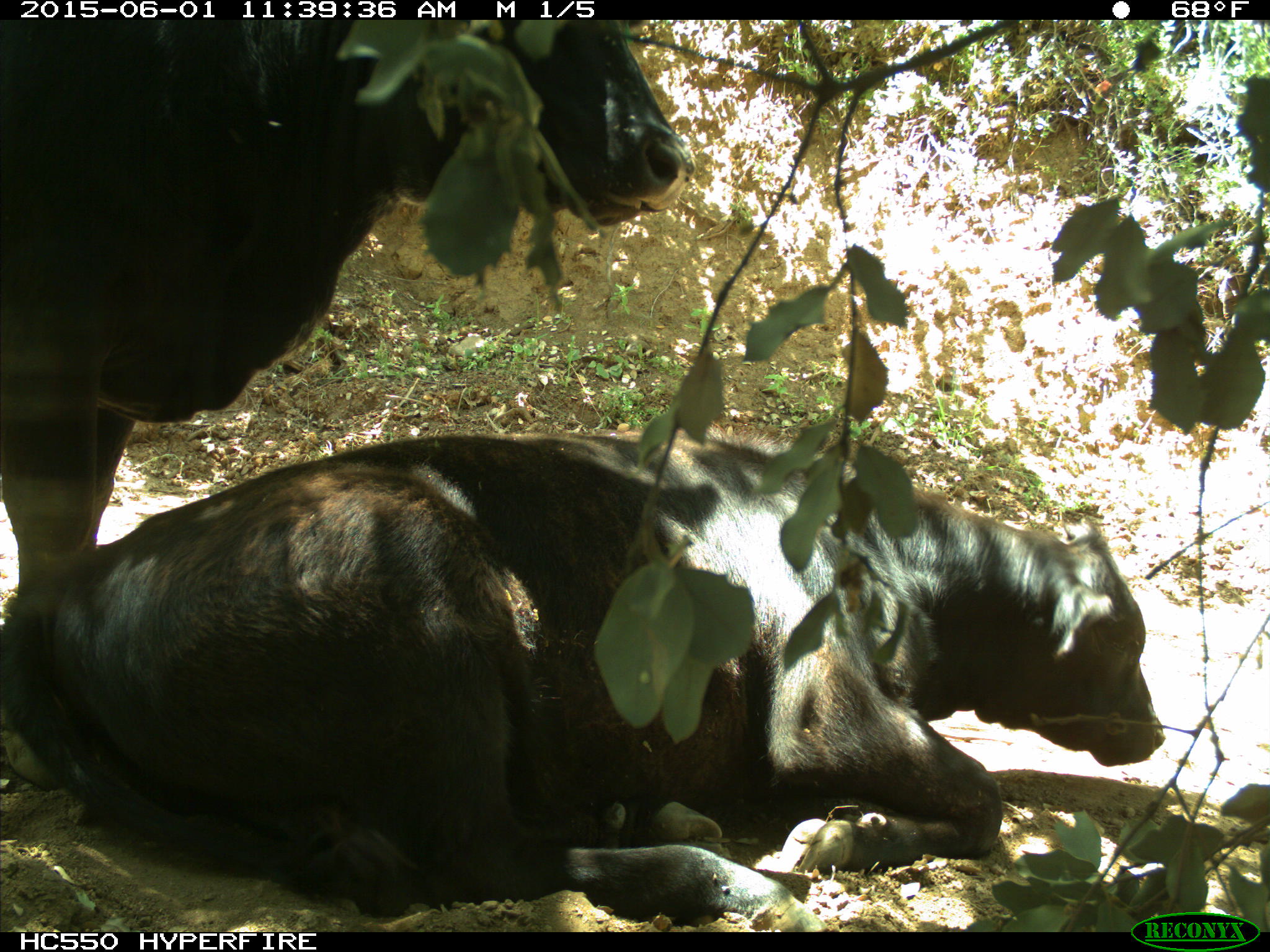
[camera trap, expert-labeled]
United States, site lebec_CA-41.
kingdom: Animalia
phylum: Chordata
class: Mammalia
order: Artiodactyla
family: Bovidae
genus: Bos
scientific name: Bos taurus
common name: domestic cow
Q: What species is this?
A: Bos taurus (domestic cow).